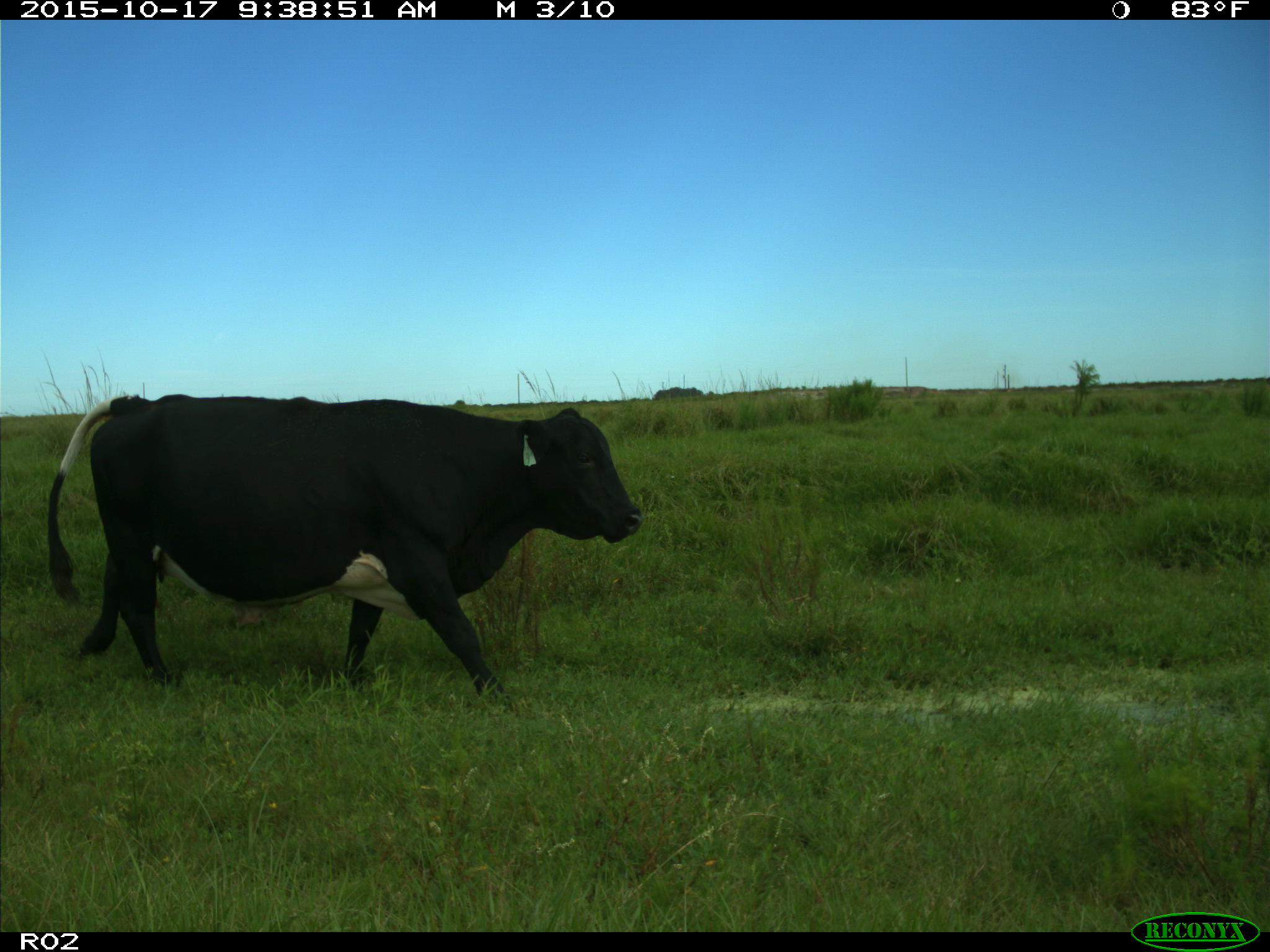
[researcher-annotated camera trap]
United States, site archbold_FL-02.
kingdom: Animalia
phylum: Chordata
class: Mammalia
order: Artiodactyla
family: Bovidae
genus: Bos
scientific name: Bos taurus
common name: domestic cow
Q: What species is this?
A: Bos taurus (domestic cow).